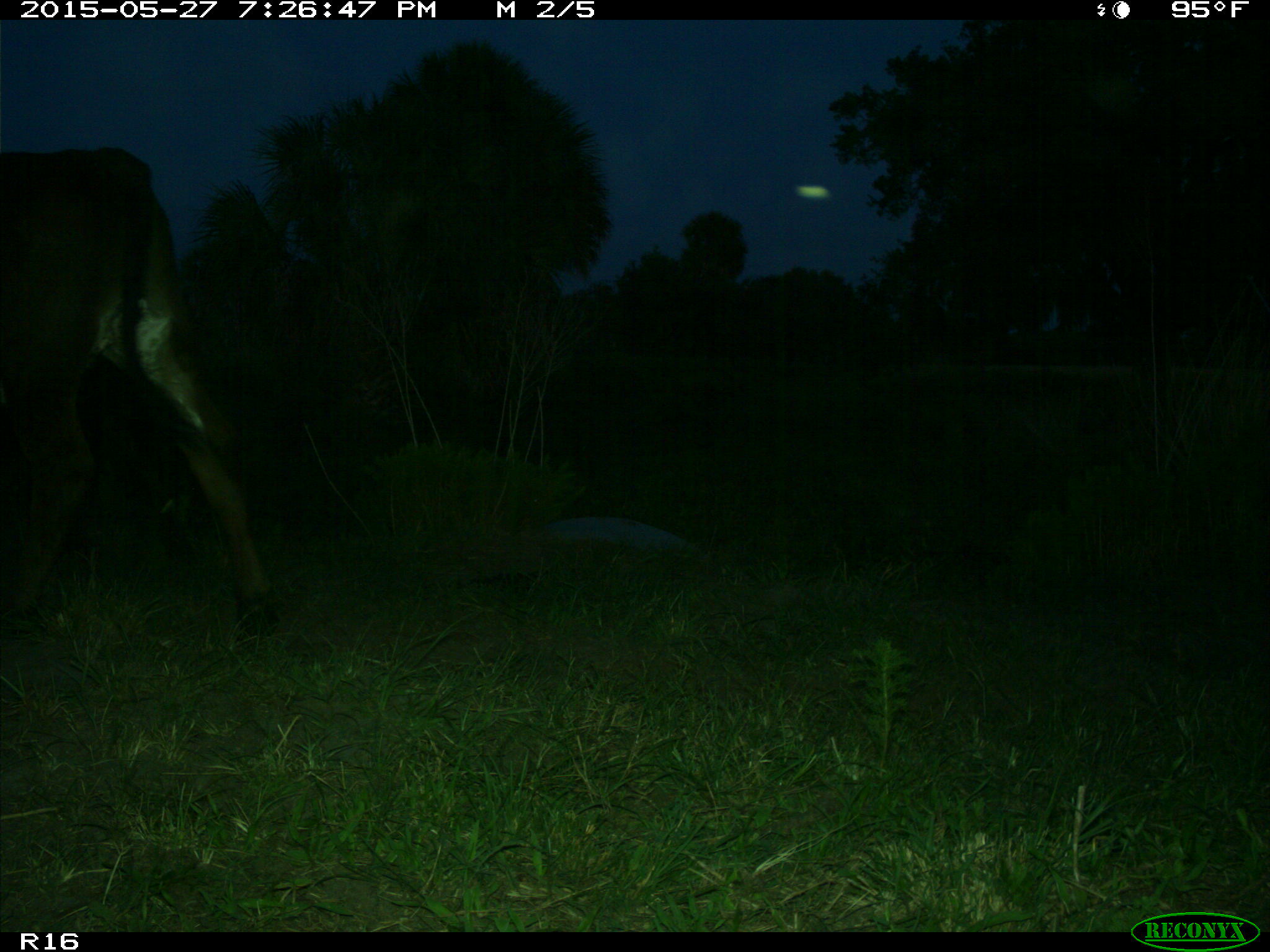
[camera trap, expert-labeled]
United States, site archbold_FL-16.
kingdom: Animalia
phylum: Chordata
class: Mammalia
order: Artiodactyla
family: Bovidae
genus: Bos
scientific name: Bos taurus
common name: domestic cow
Bos taurus (domestic cow).